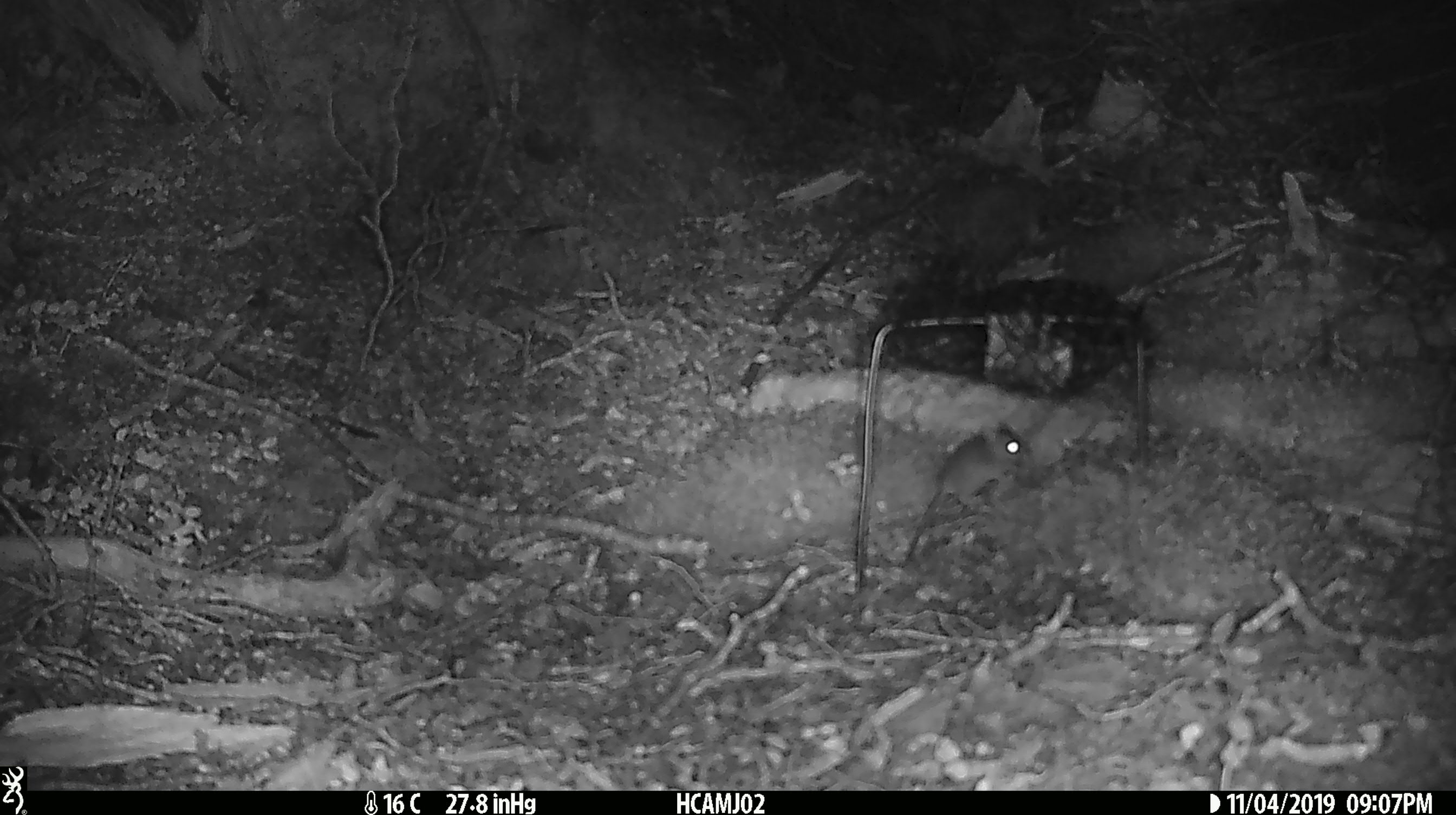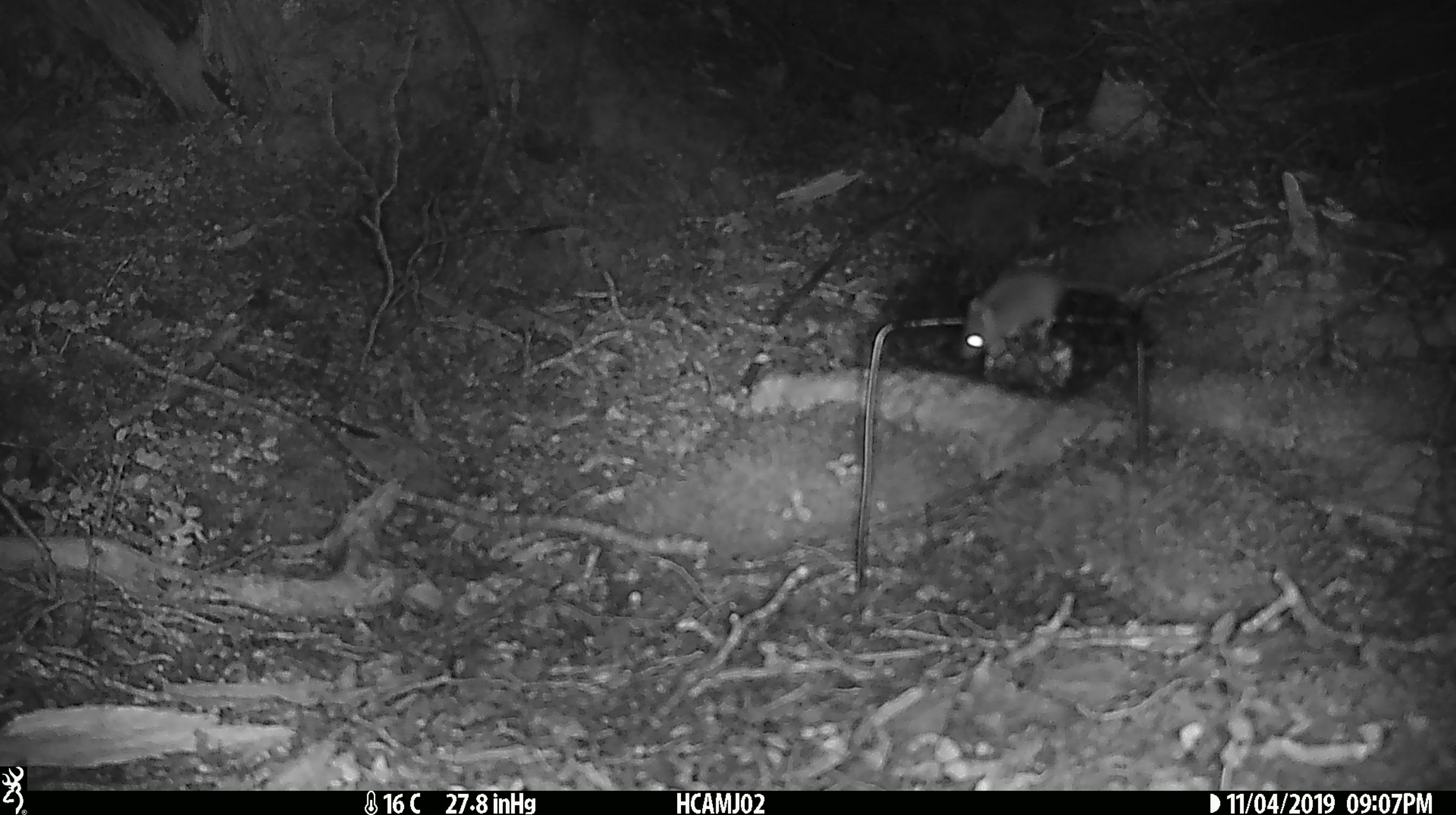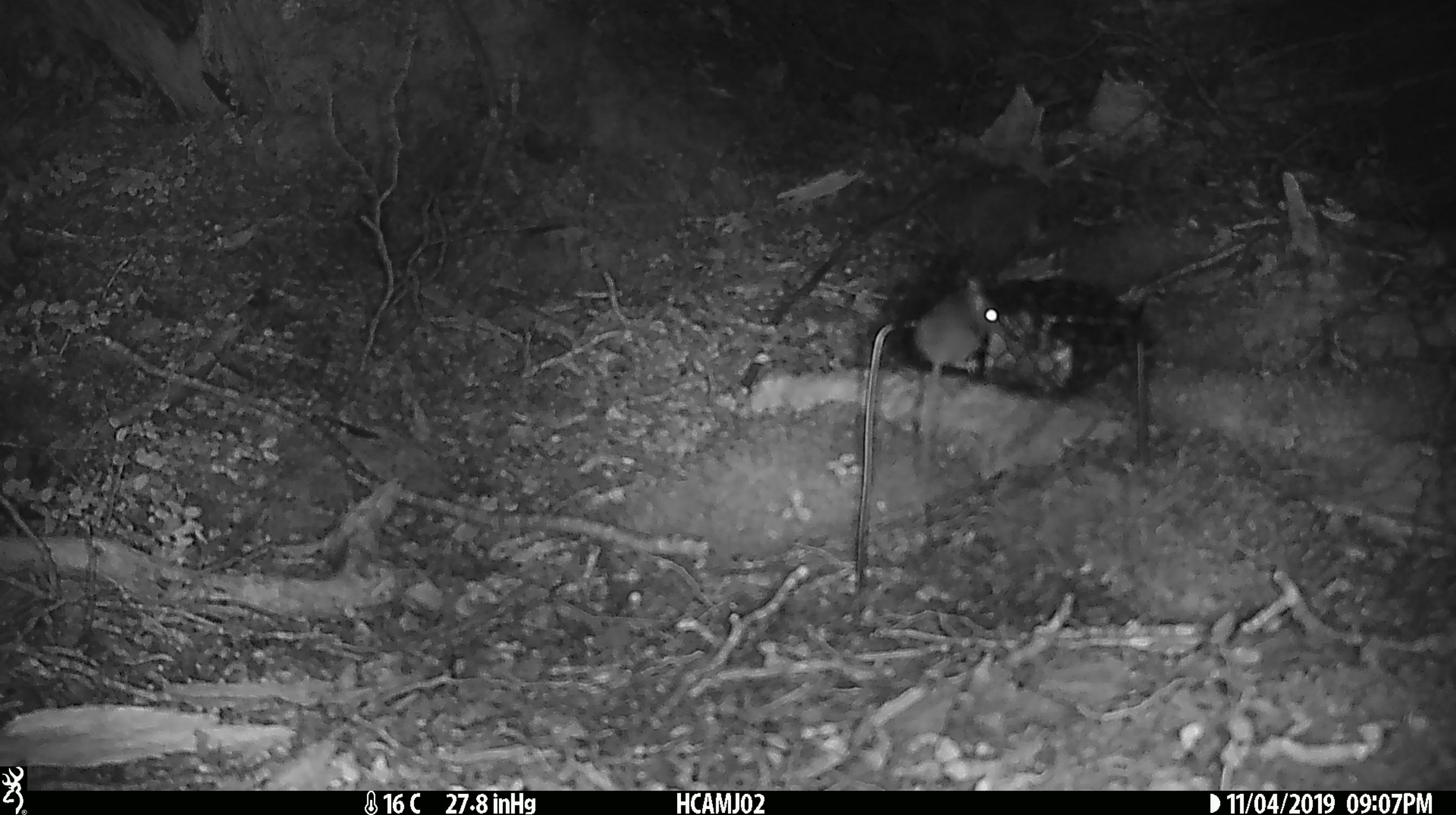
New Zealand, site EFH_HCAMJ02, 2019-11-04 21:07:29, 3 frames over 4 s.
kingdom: Animalia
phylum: Chordata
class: Mammalia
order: Rodentia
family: Muridae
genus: Mus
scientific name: Mus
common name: mouse